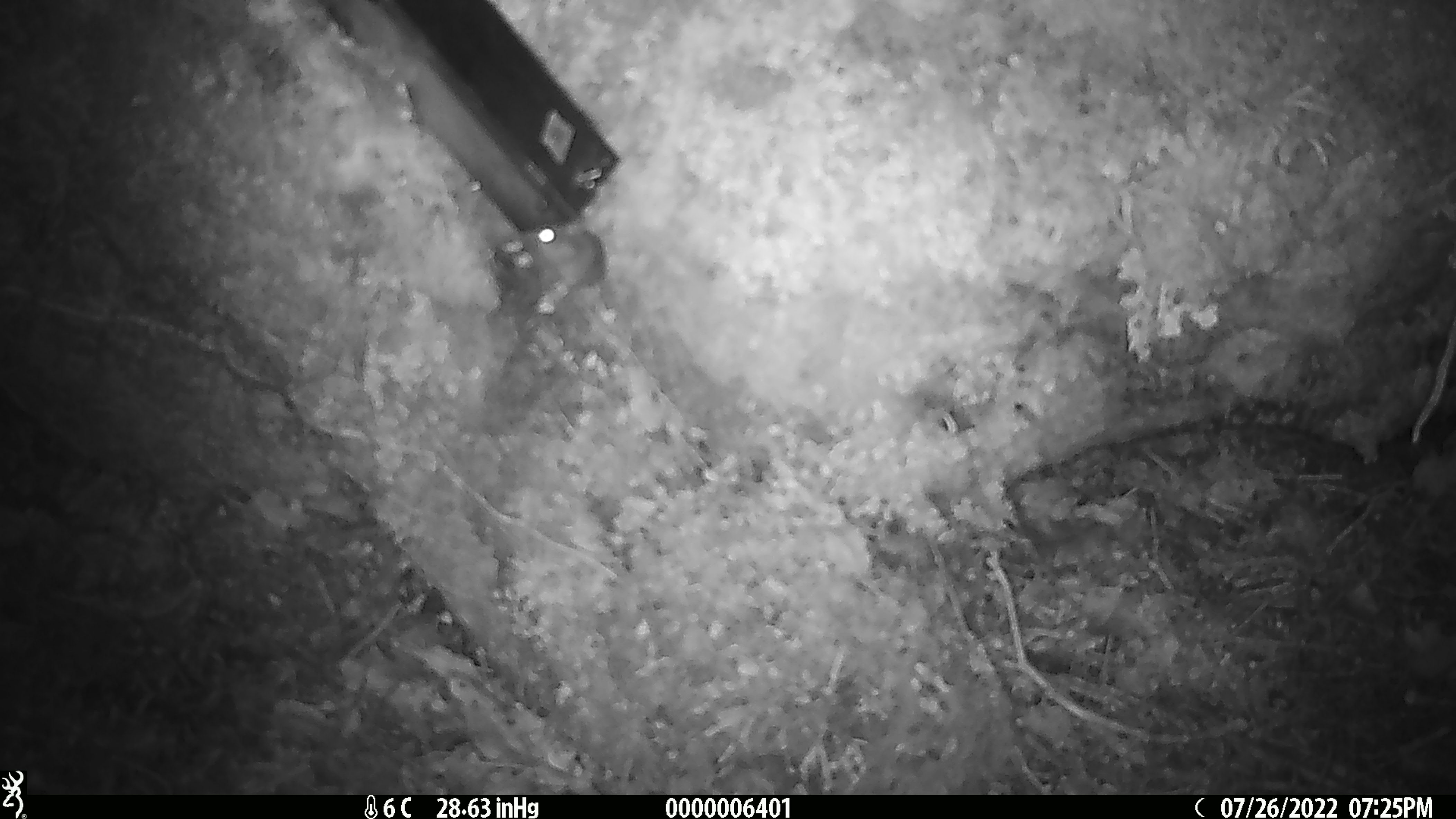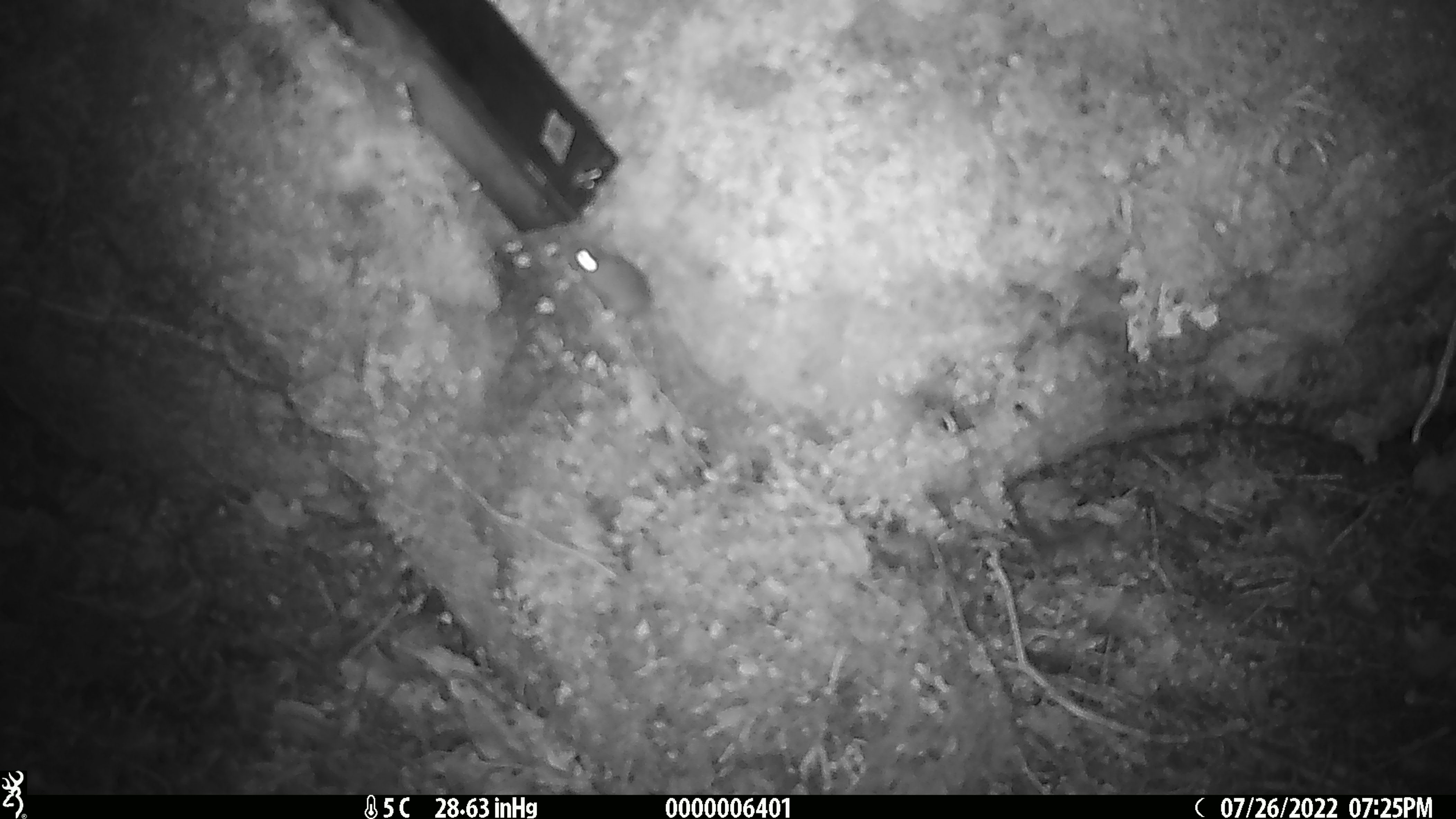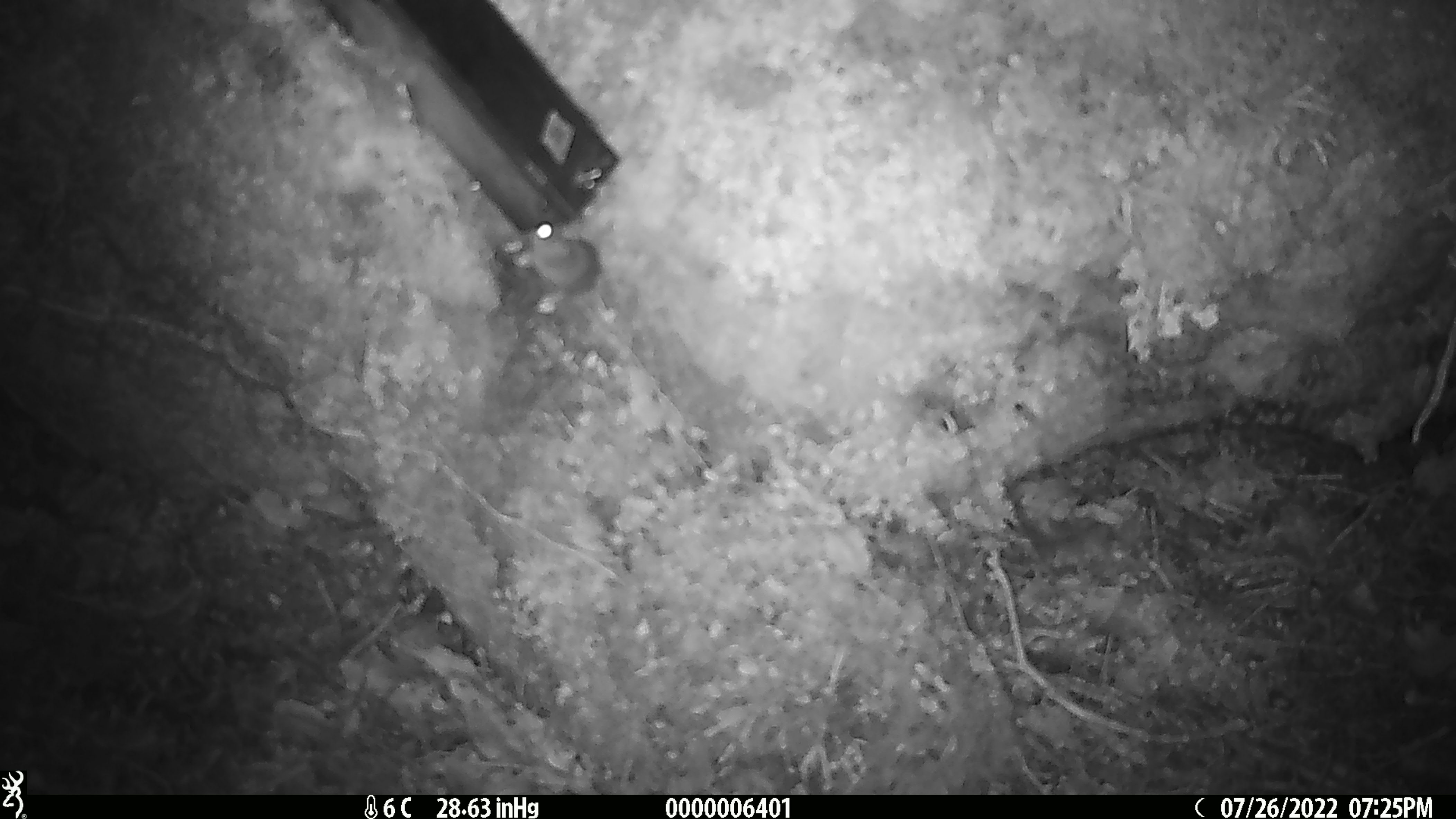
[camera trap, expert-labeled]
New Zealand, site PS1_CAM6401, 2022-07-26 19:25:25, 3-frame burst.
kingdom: Animalia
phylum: Chordata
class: Mammalia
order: Rodentia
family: Muridae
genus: Mus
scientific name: Mus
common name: mouse